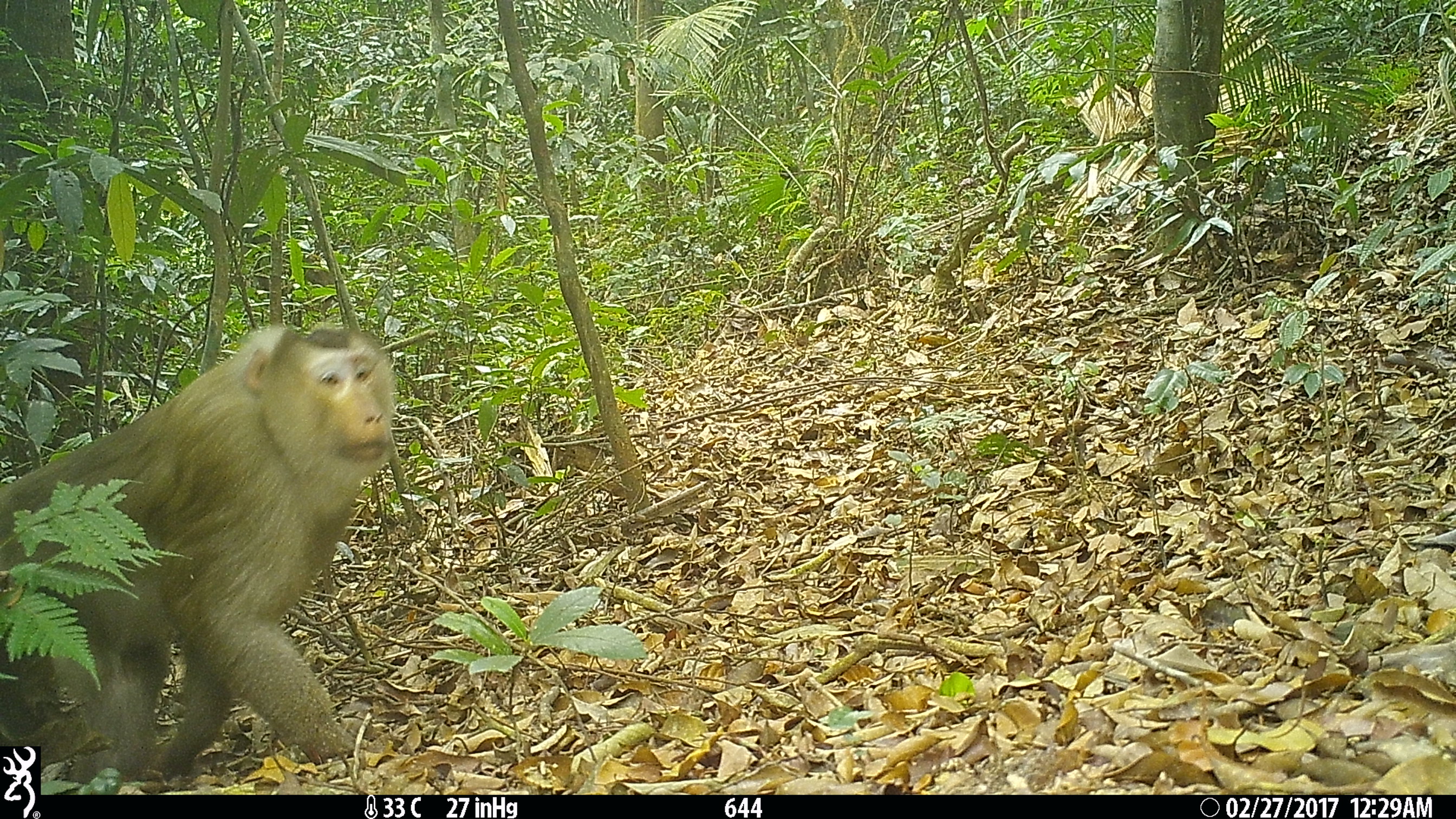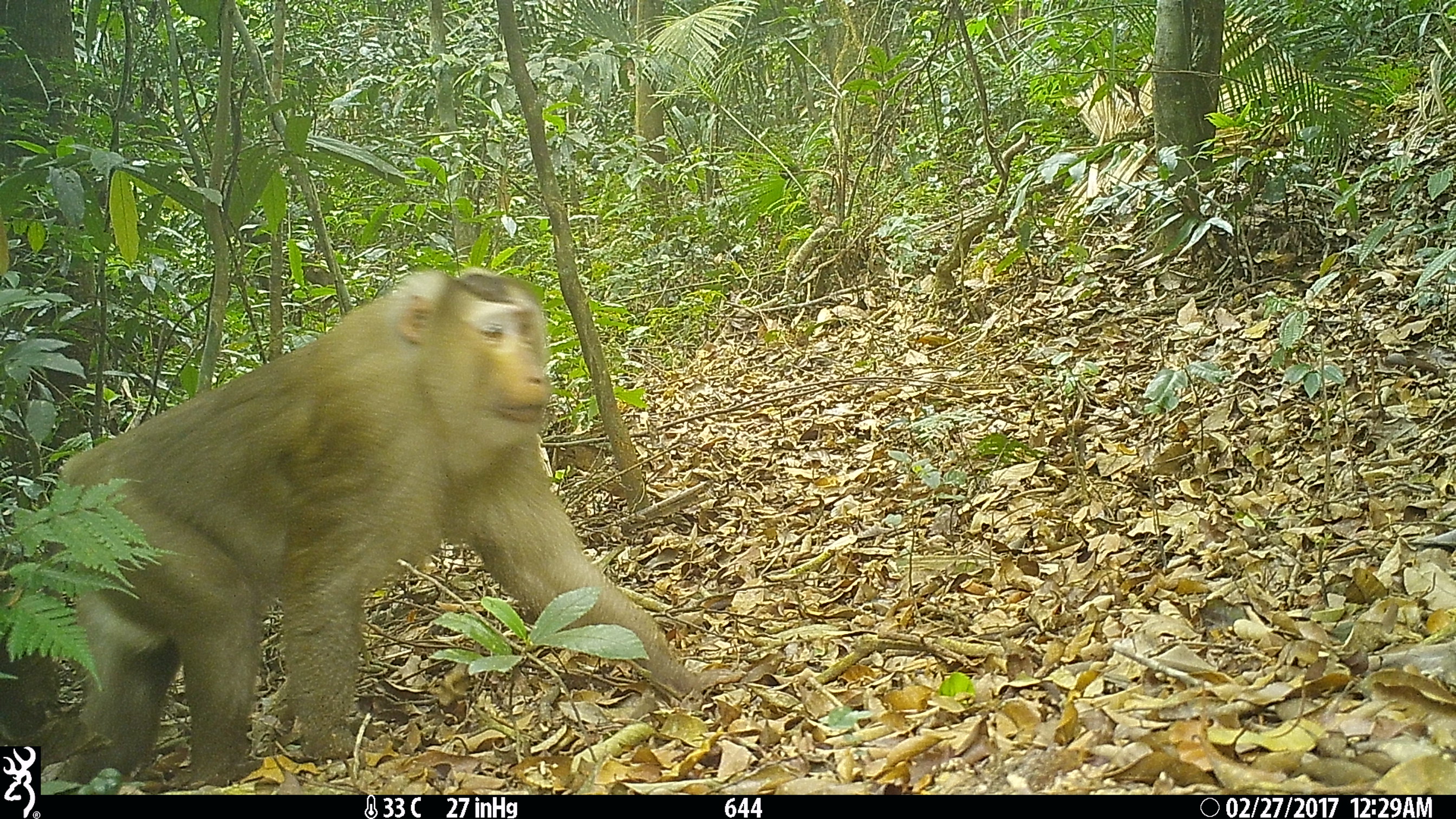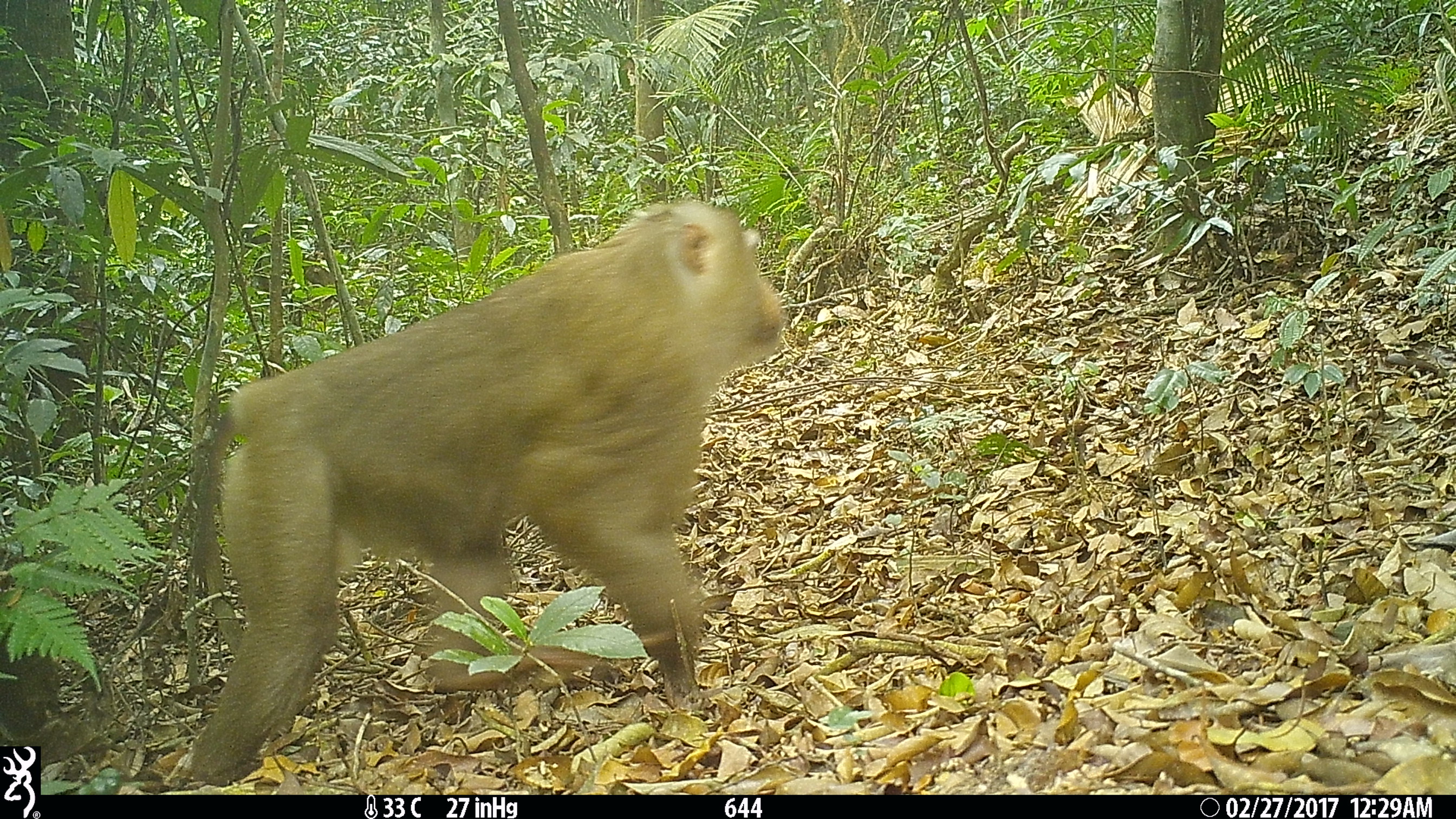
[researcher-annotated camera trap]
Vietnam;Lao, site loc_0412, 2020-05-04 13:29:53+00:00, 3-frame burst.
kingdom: Animalia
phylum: Chordata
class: Mammalia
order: Primates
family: Cercopithecidae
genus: Macaca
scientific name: Macaca nemestrina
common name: pig-tailed macaque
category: pig tailed macaque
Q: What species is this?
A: Pig tailed macaque (pig-tailed macaque) (Macaca nemestrina).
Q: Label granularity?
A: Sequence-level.